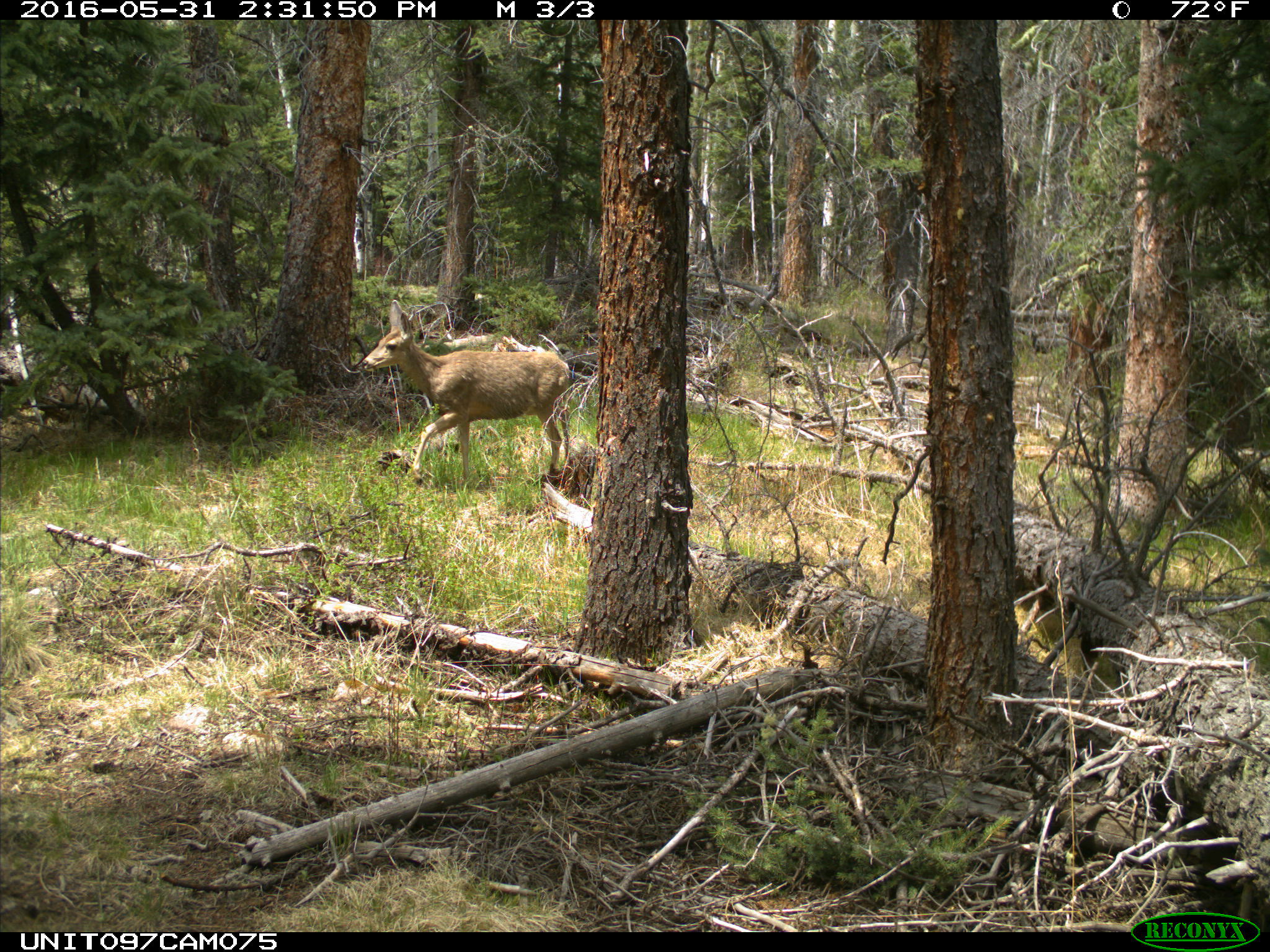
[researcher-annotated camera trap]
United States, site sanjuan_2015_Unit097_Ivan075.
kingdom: Animalia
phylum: Chordata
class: Mammalia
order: Artiodactyla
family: Cervidae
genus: Odocoileus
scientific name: Odocoileus hemionus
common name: mule deer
Odocoileus hemionus (mule deer).